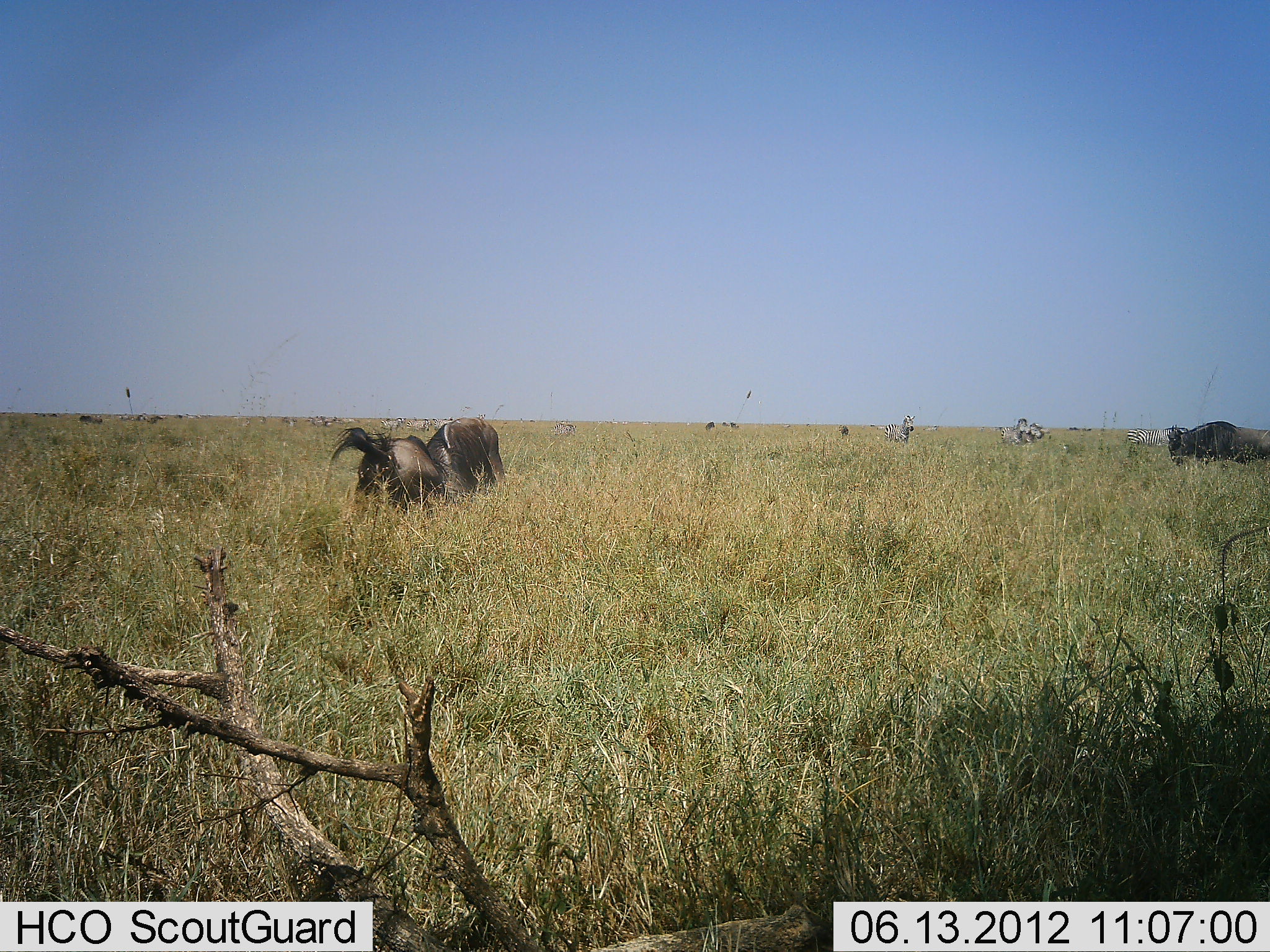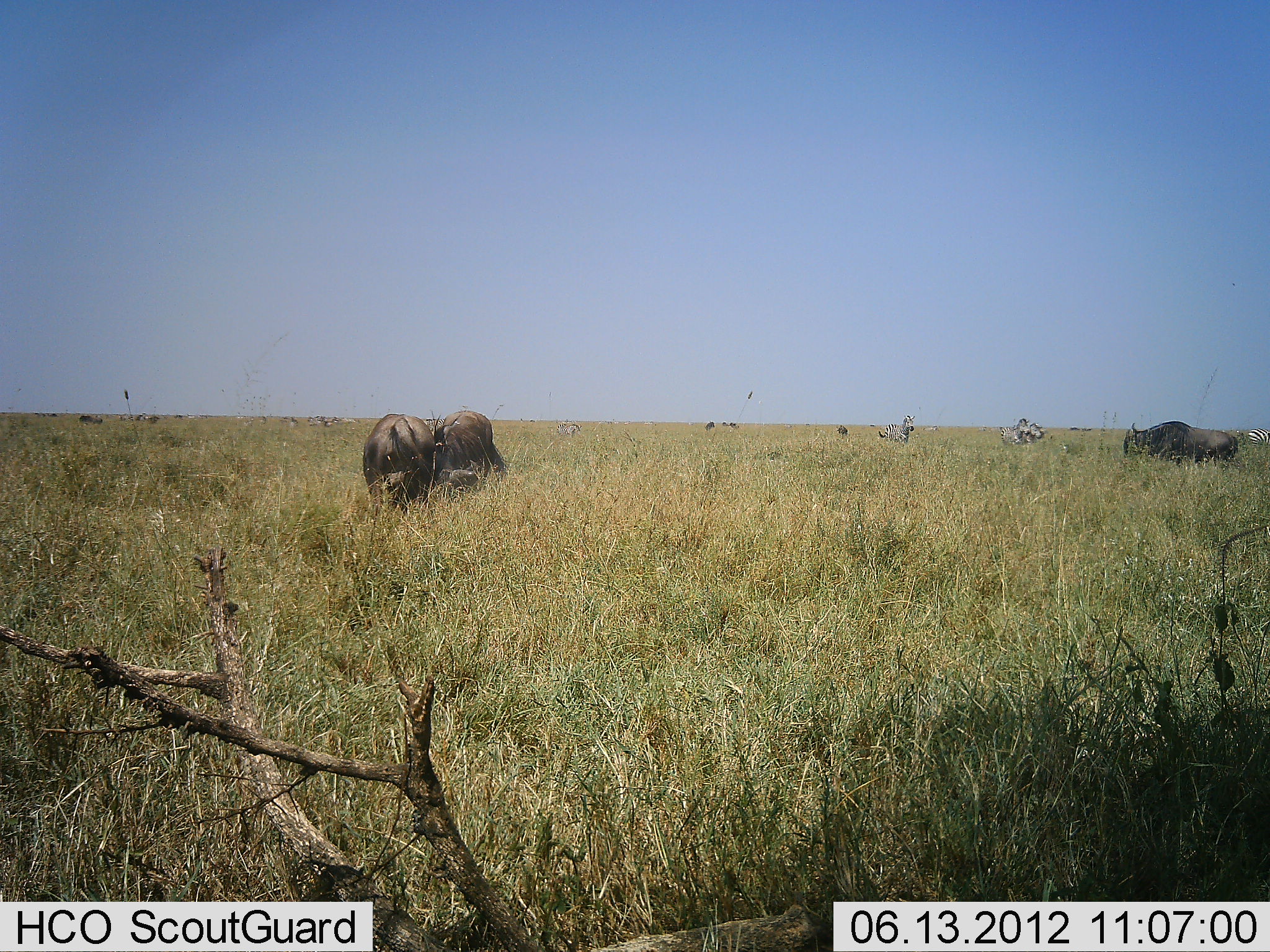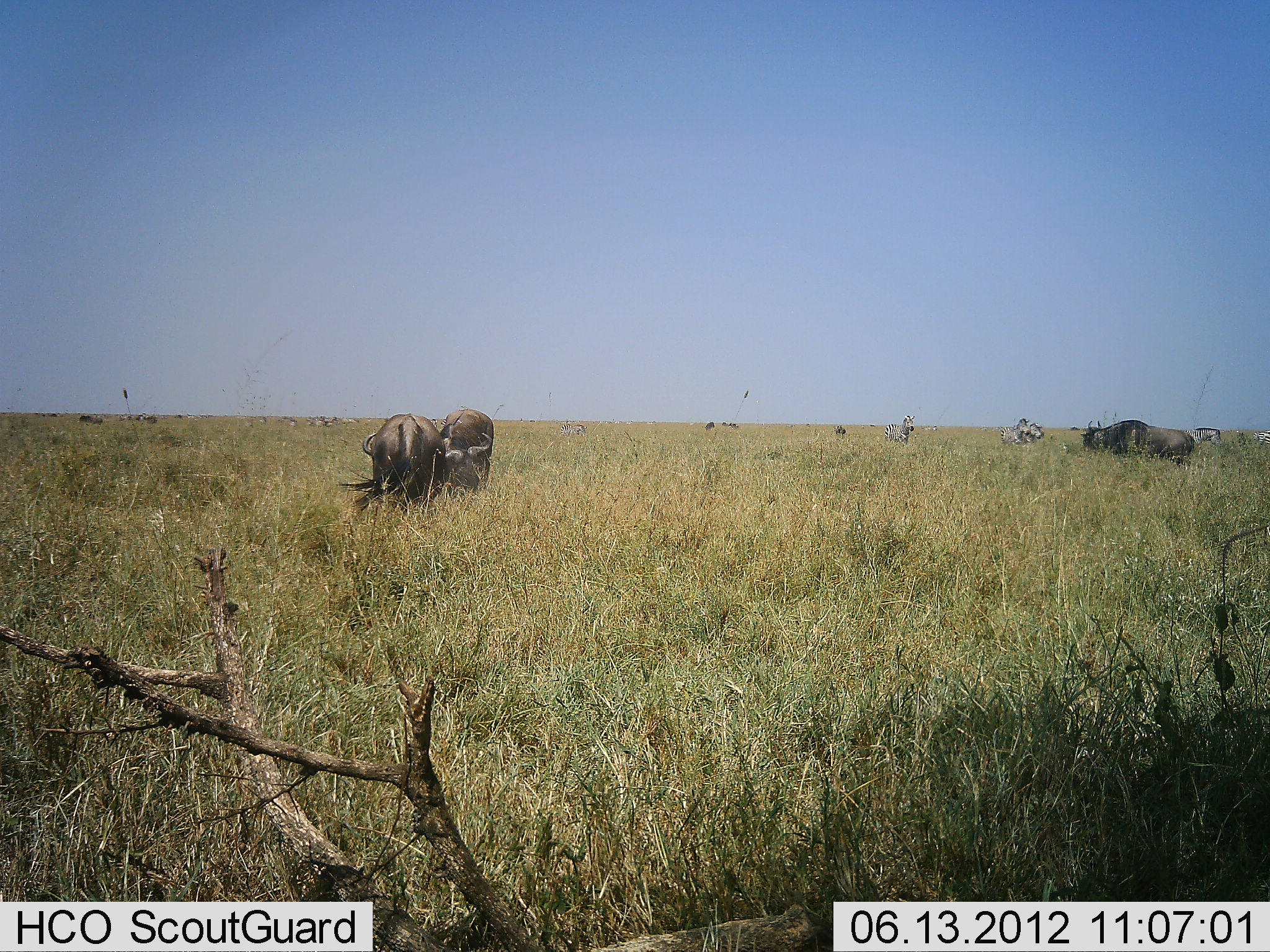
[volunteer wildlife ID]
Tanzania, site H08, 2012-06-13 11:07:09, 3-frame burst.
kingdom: Animalia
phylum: Chordata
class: Mammalia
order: Artiodactyla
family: Bovidae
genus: Connochaetes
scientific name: Connochaetes taurinus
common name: blue wildebeest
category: wildebeest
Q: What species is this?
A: Wildebeest (blue wildebeest) (Connochaetes taurinus).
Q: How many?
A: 3.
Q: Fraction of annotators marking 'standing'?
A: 38%.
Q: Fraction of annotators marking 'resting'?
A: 0%.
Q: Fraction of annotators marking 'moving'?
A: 62%.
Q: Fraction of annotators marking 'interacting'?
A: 81%.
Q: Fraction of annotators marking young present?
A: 0%.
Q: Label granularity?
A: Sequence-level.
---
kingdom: Animalia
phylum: Chordata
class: Mammalia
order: Perissodactyla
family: Equidae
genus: Equus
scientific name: Equus quagga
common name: plains zebra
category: zebra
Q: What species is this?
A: Zebra (plains zebra) (Equus quagga).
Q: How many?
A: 6.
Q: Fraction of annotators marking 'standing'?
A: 80%.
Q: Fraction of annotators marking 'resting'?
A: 10%.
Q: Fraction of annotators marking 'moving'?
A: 10%.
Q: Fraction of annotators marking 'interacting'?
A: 0%.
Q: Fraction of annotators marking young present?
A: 0%.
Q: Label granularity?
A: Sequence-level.